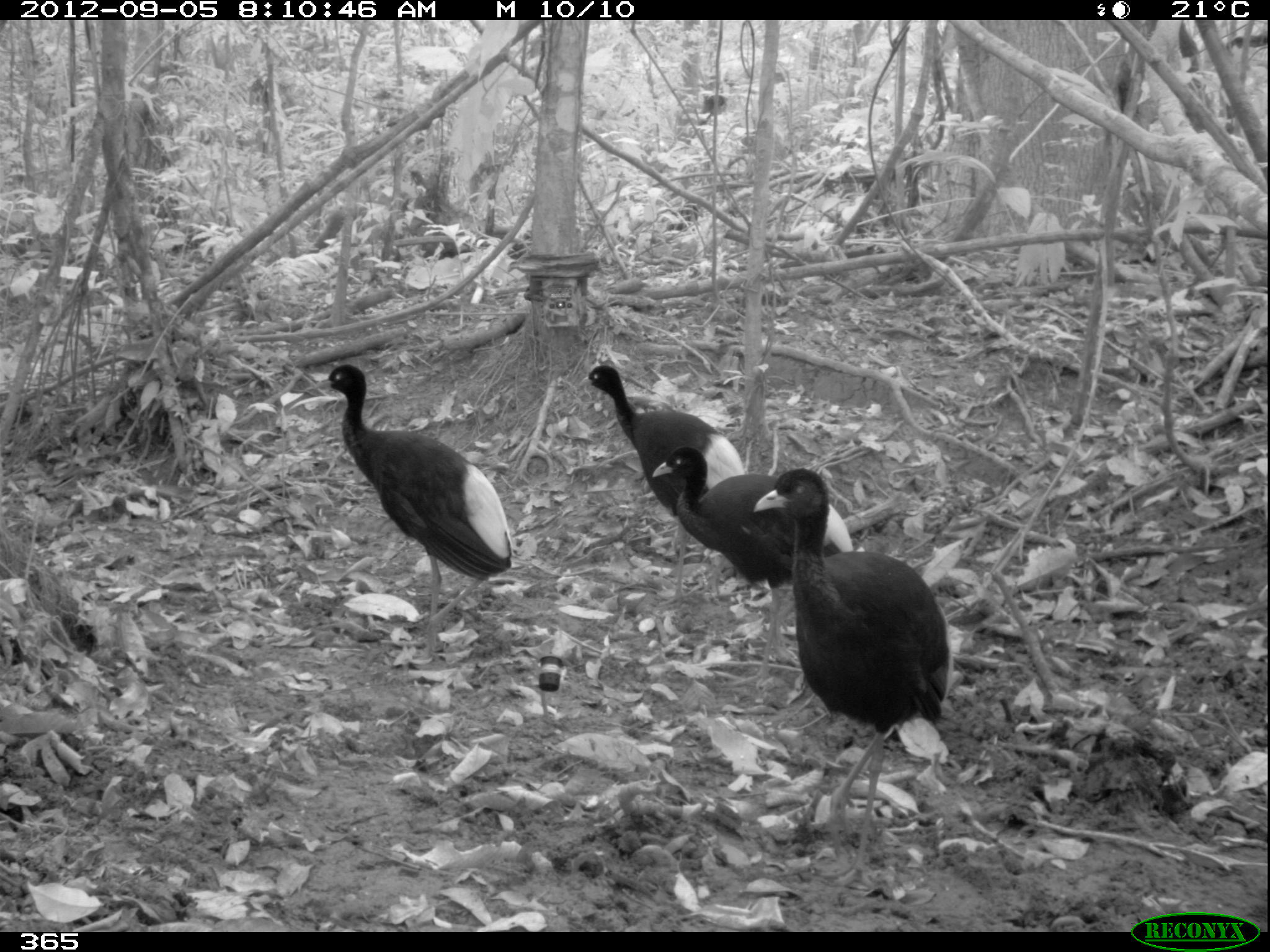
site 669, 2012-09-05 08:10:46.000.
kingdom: Animalia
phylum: Chordata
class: Aves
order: Gruiformes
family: Psophiidae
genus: Psophia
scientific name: Psophia leucoptera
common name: pale-winged trumpeter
Psophia leucoptera (pale-winged trumpeter).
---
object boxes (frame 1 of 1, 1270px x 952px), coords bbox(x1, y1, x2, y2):
psophia leucoptera: bbox(751, 466, 949, 879); bbox(312, 364, 512, 650); bbox(651, 444, 852, 663); bbox(577, 364, 742, 600)